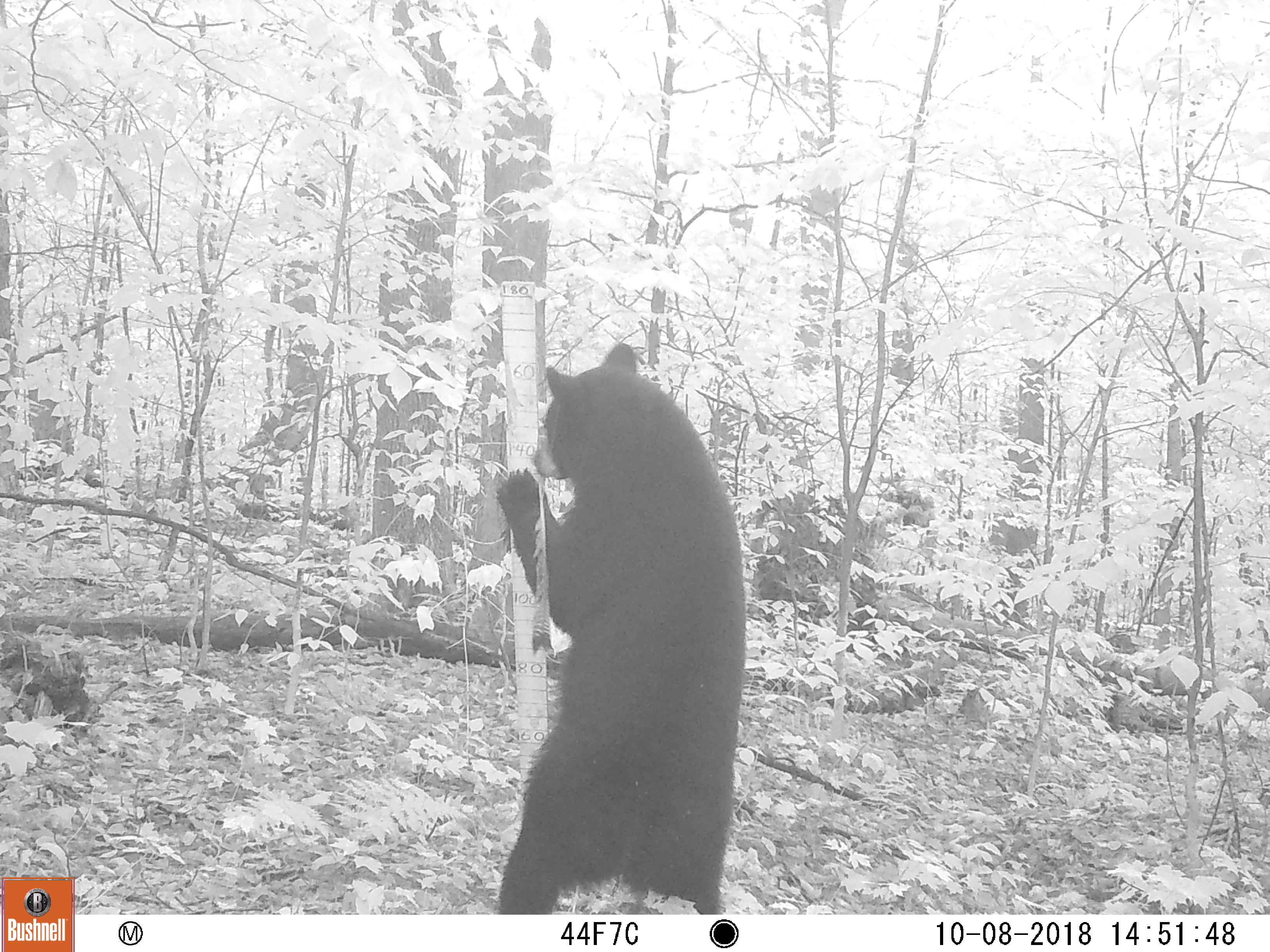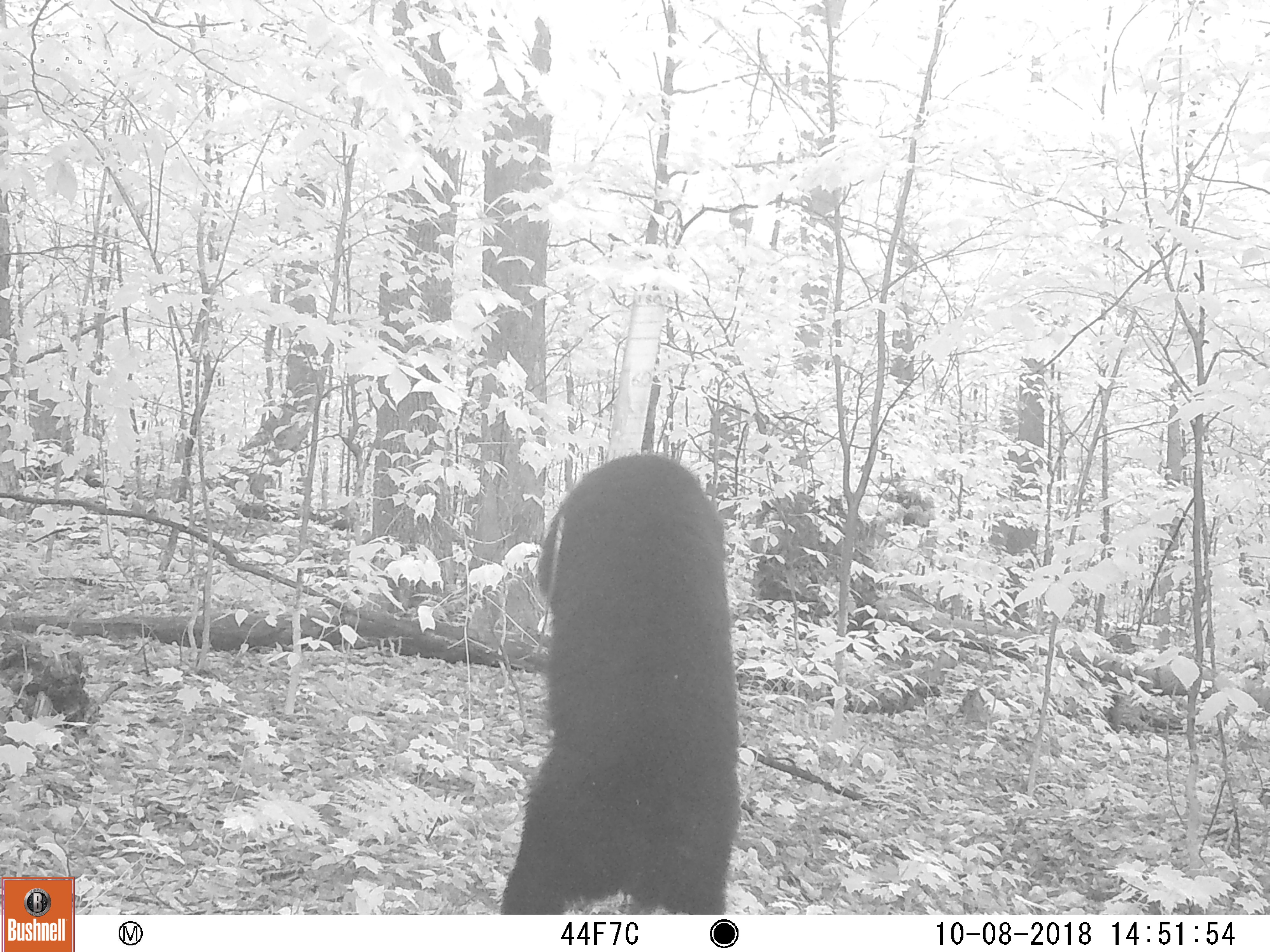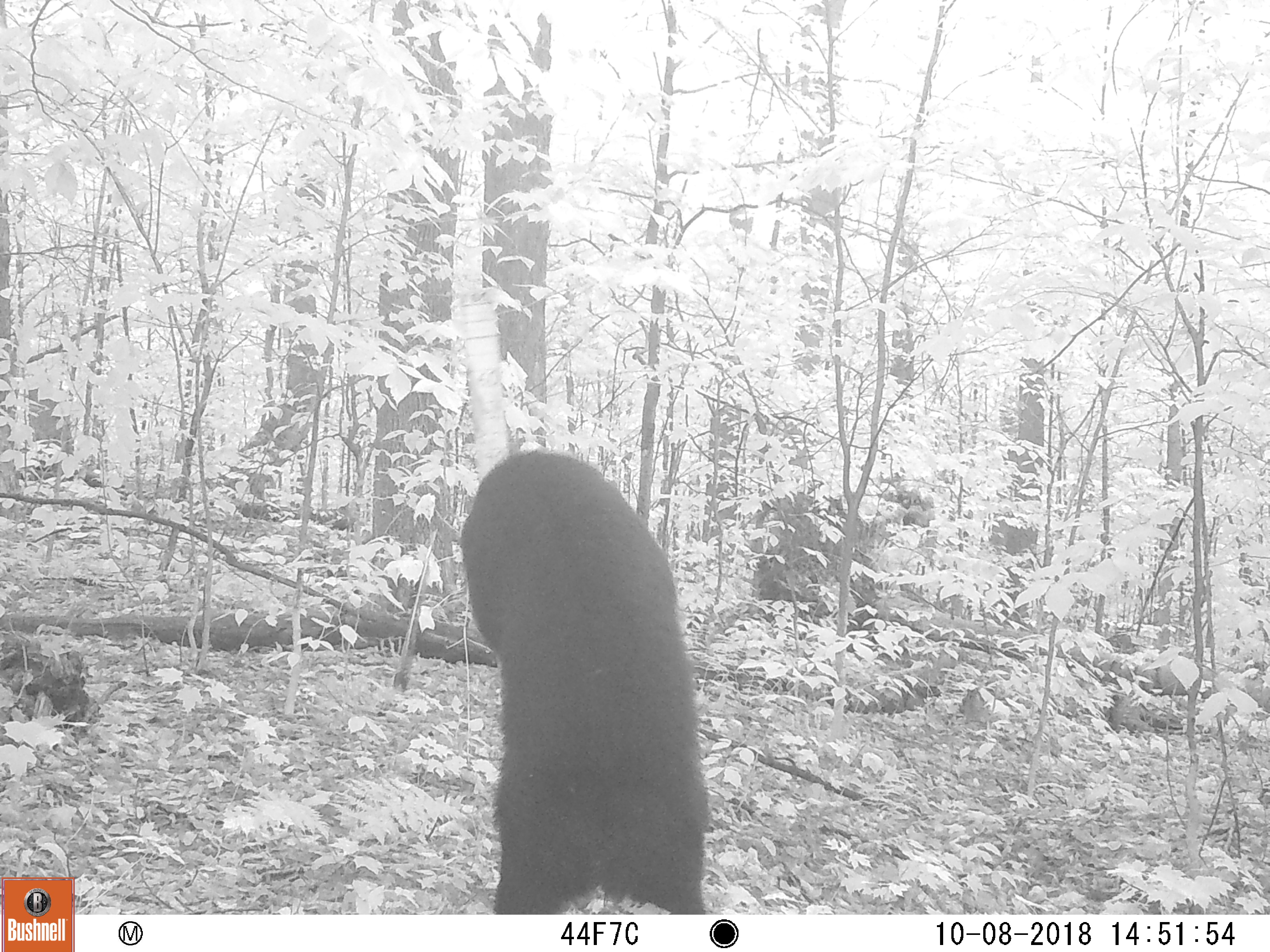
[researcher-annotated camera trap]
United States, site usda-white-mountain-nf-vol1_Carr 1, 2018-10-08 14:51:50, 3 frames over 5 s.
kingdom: Animalia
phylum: Chordata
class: Mammalia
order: Carnivora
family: Ursidae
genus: Ursus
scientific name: Ursus americanus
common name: black bear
Black bear (Ursus americanus).